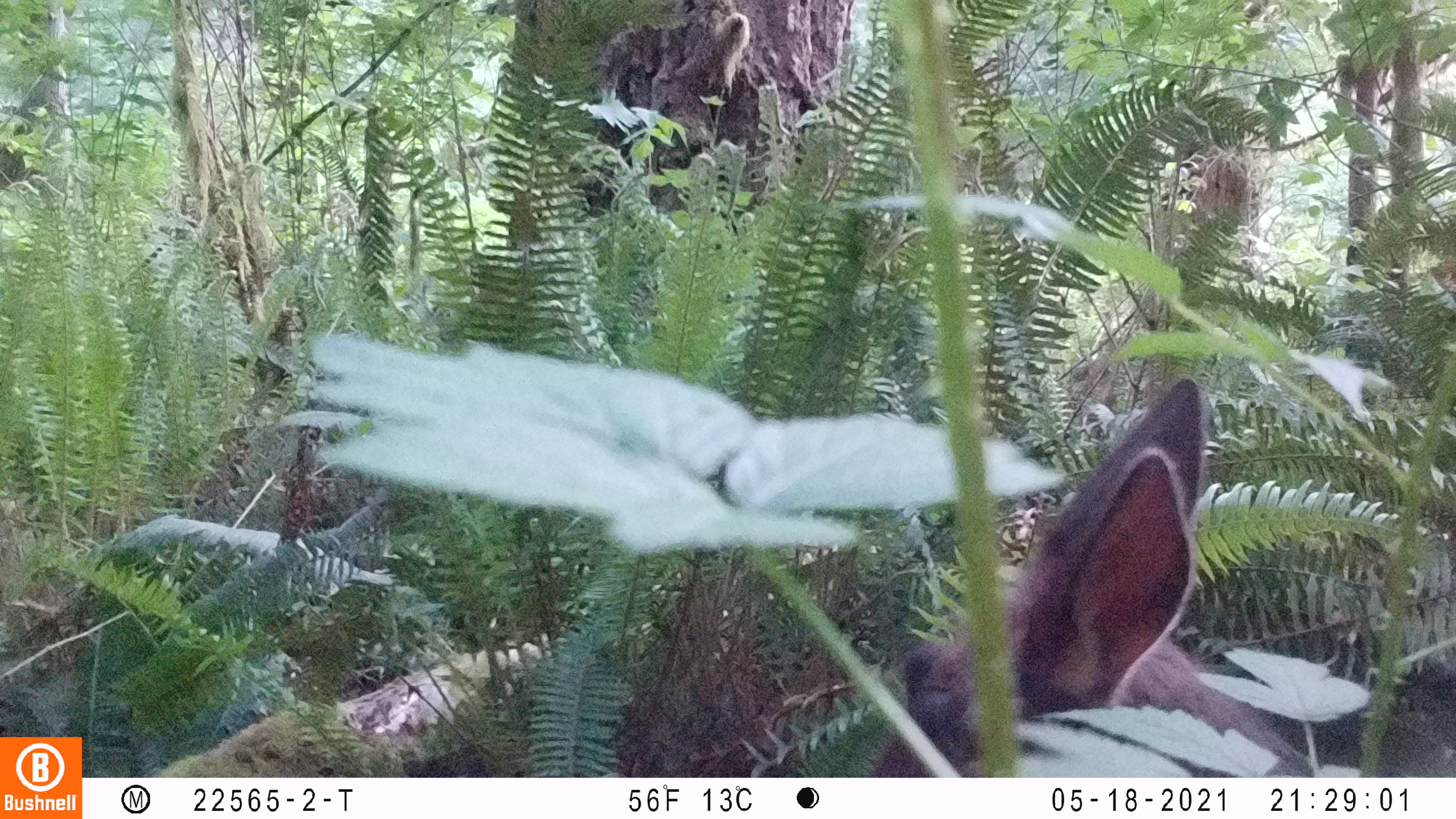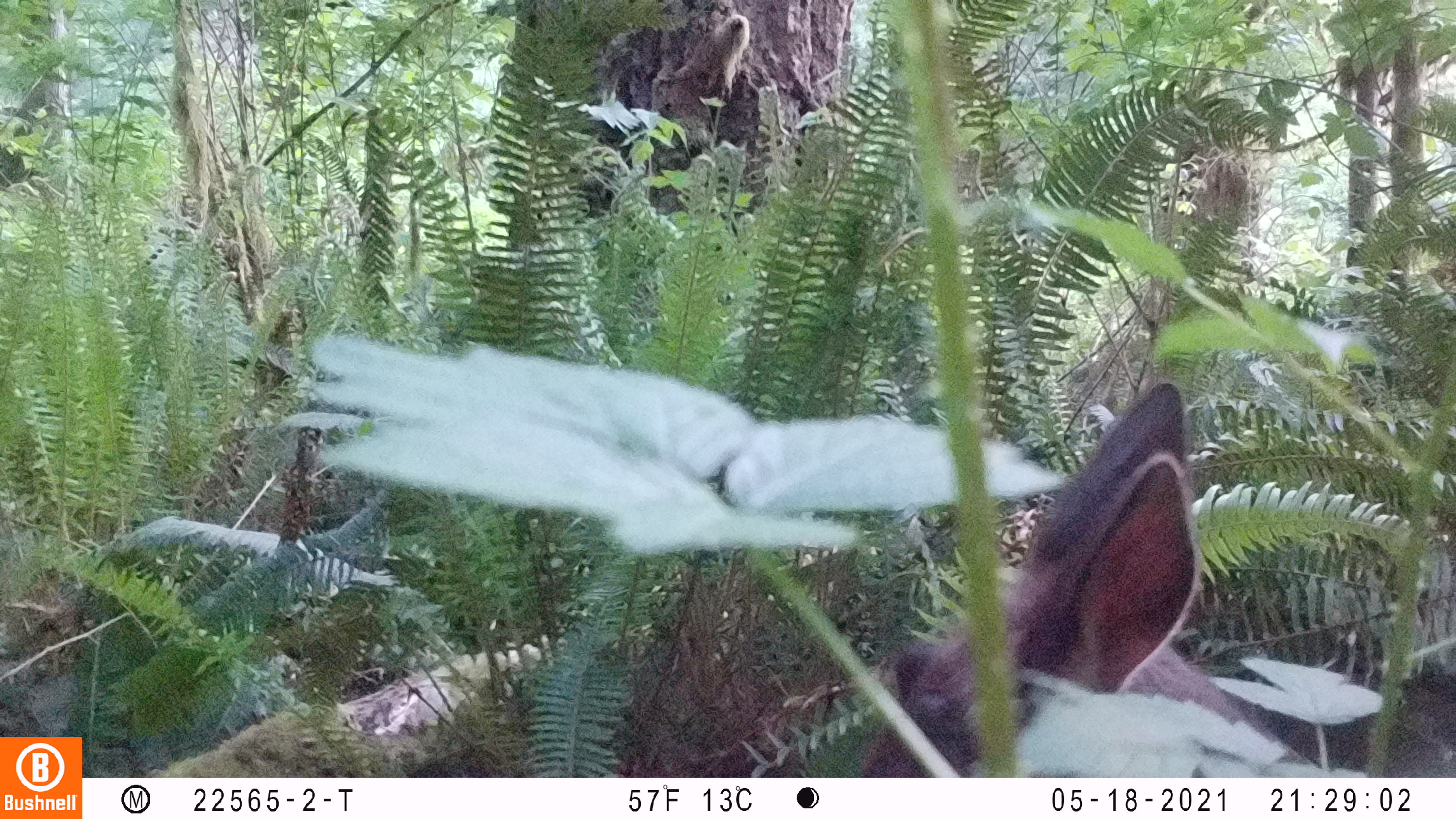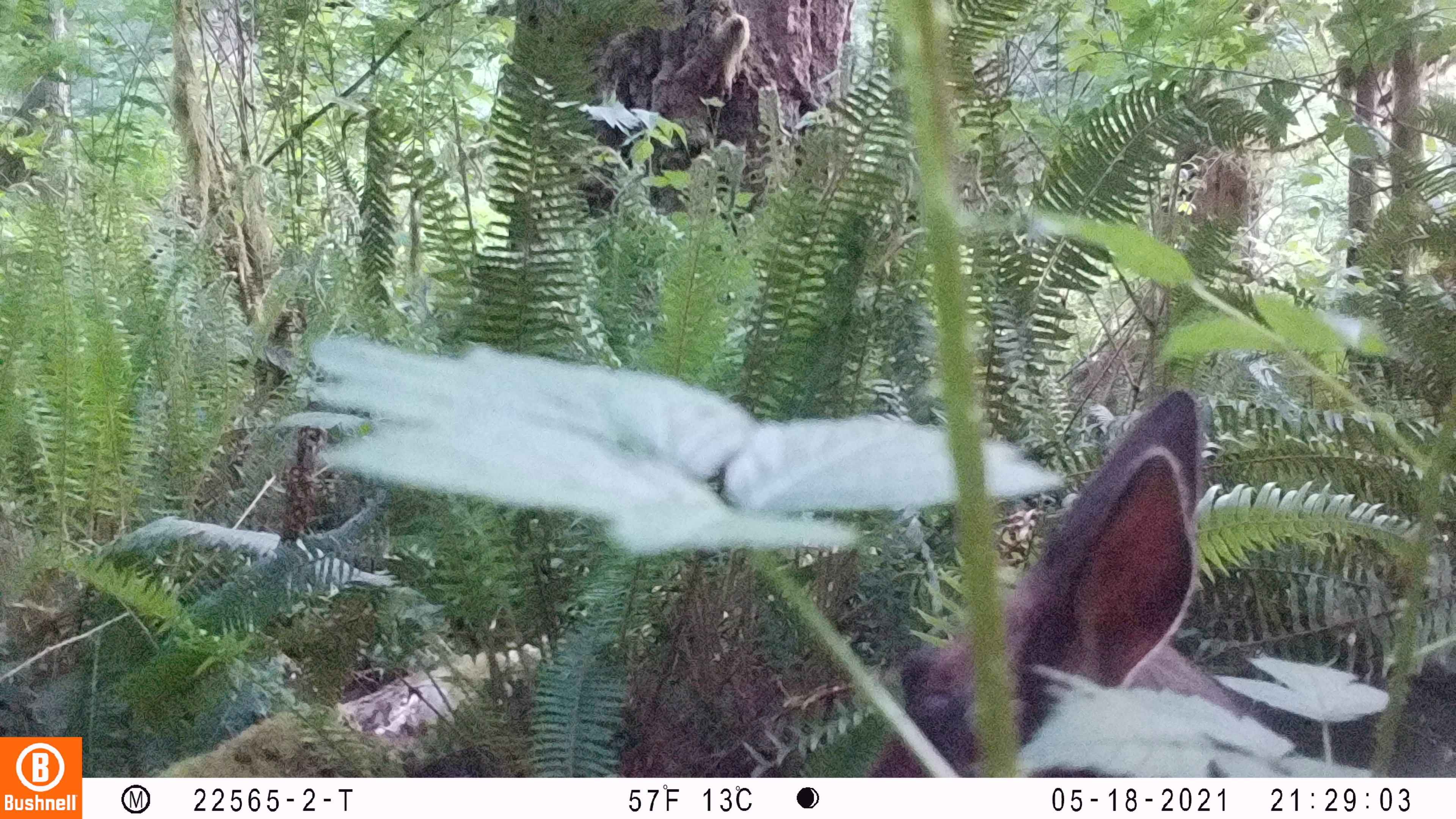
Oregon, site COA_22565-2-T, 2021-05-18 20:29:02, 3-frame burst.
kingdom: Animalia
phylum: Chordata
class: Mammalia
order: Artiodactyla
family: Cervidae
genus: Cervus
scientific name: Cervus canadensis roosevelti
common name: roosevelt elk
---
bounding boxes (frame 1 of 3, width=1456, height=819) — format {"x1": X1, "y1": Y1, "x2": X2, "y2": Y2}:
roosevelt elk: {"x1": 903, "y1": 368, "x2": 1226, "y2": 757}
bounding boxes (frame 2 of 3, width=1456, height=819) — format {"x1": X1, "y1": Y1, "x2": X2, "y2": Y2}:
roosevelt elk: {"x1": 887, "y1": 366, "x2": 1207, "y2": 759}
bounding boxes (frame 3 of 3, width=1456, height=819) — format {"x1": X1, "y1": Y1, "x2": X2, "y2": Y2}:
roosevelt elk: {"x1": 886, "y1": 383, "x2": 1214, "y2": 762}